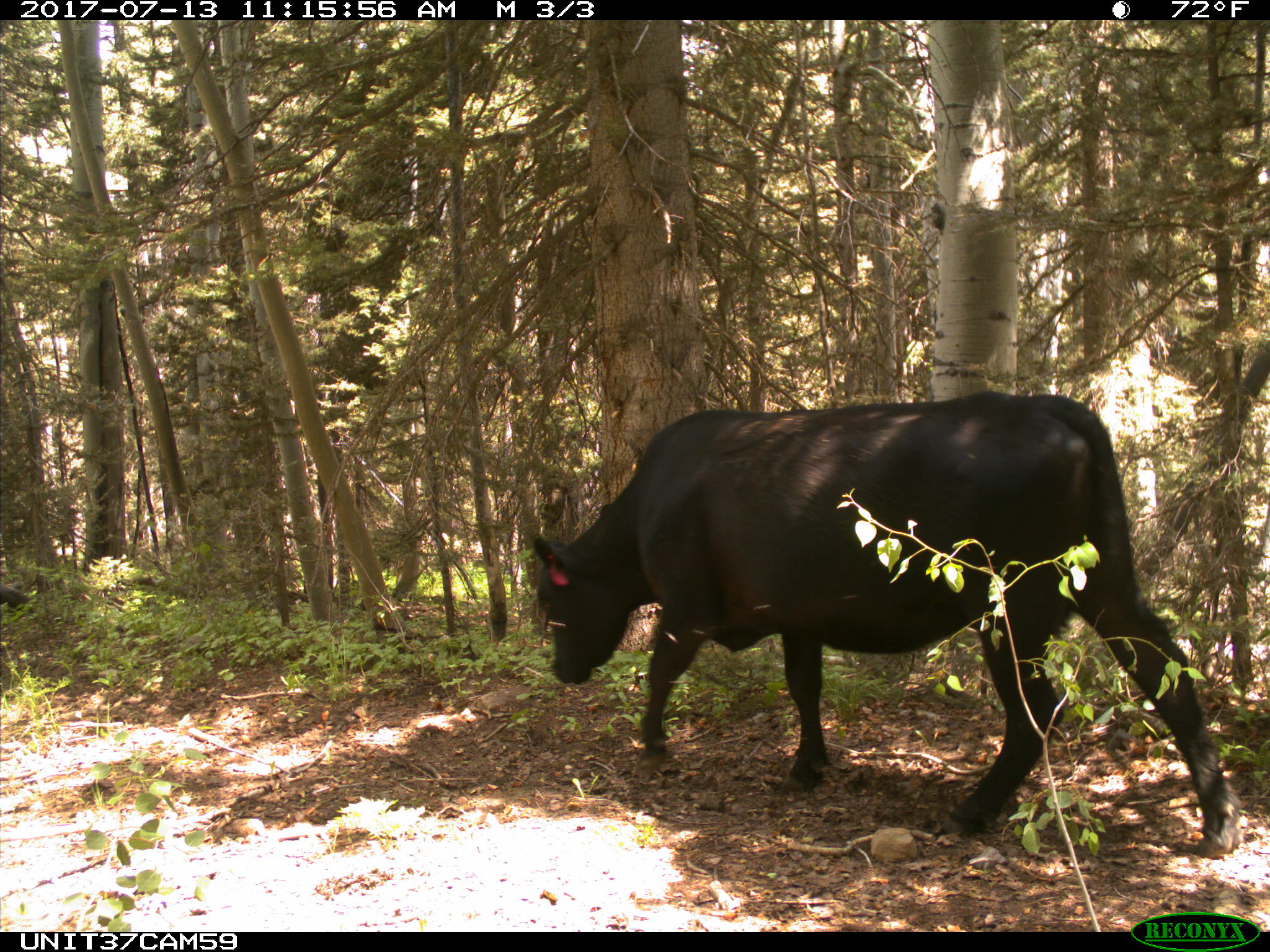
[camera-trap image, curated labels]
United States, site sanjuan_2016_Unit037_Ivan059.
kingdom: Animalia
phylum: Chordata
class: Mammalia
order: Artiodactyla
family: Bovidae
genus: Bos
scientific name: Bos taurus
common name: domestic cow